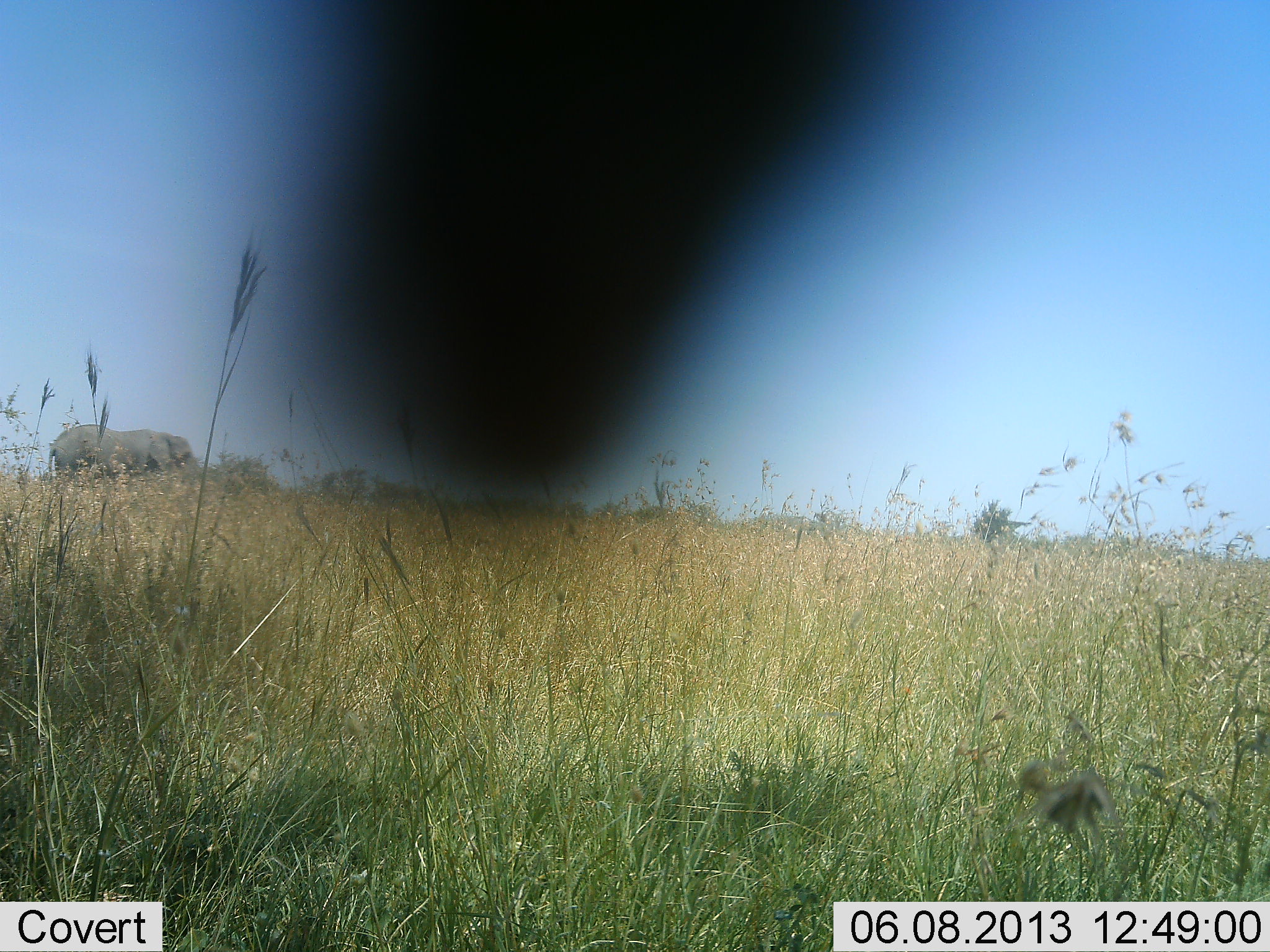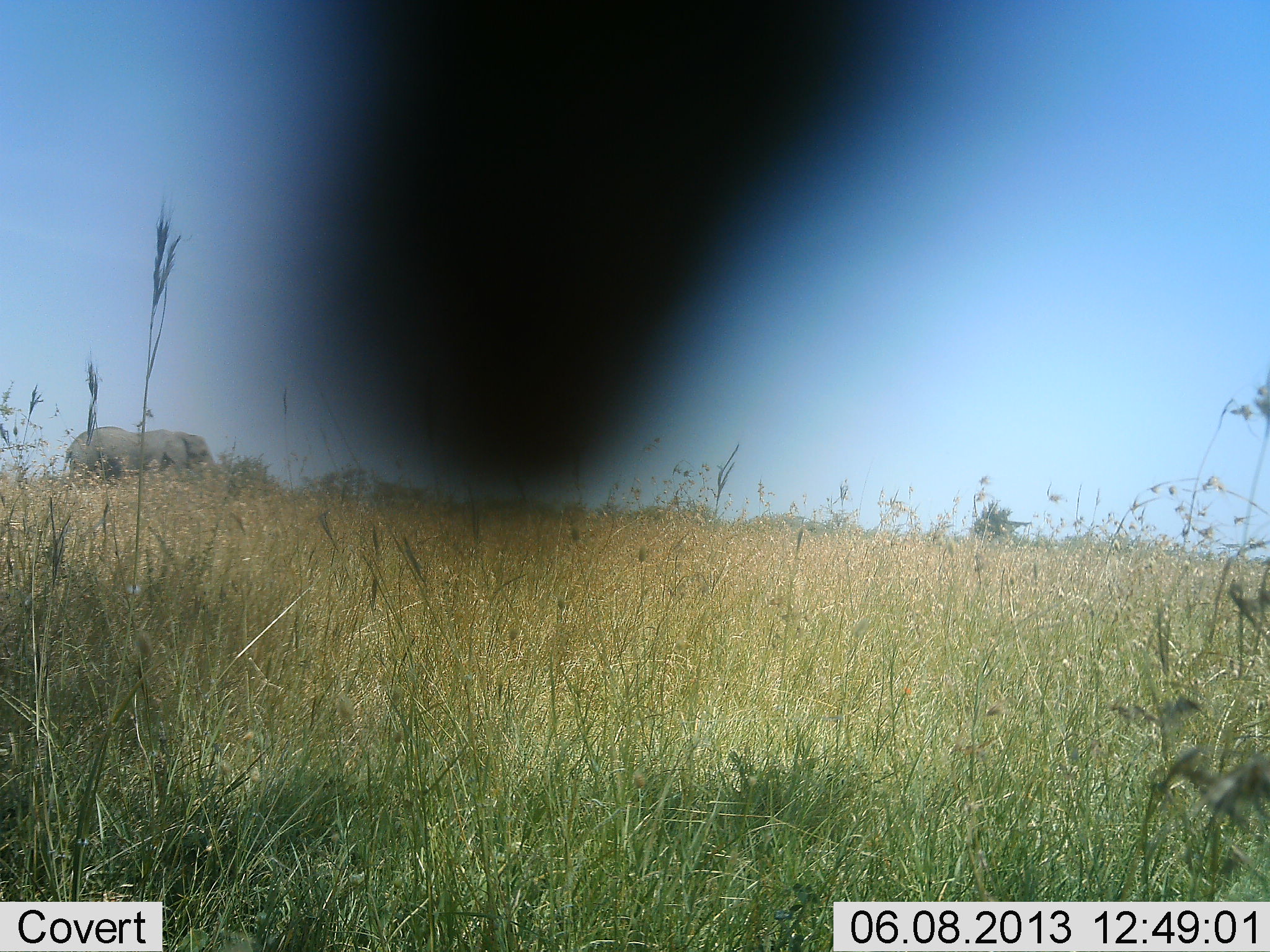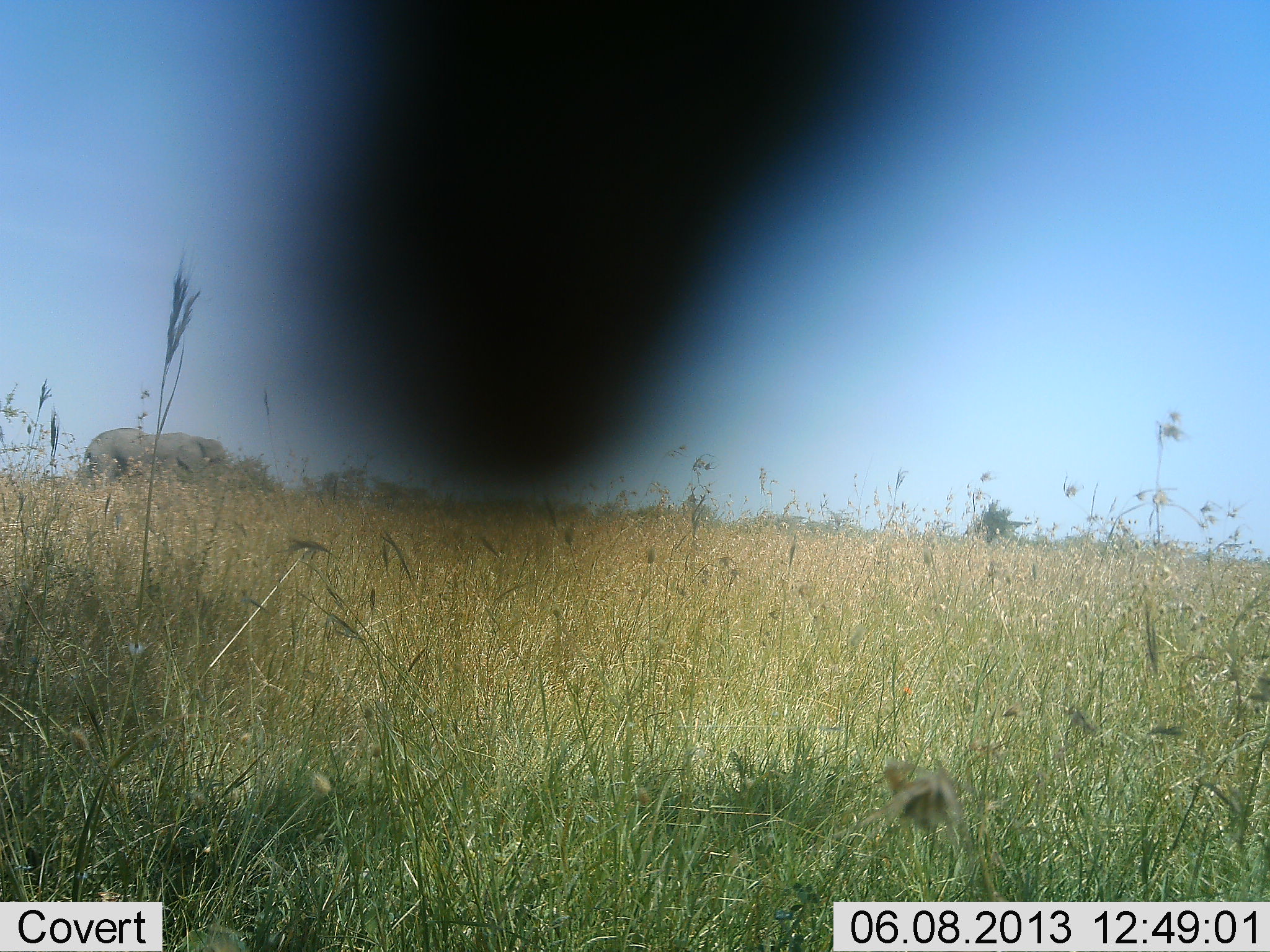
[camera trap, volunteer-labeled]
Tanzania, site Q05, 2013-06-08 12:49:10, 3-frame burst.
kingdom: Animalia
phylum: Chordata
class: Mammalia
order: Proboscidea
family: Elephantidae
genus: Loxodonta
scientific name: Loxodonta africana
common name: african bush elephant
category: elephant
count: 1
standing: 0%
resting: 0%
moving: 100%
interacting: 0%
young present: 0%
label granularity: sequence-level